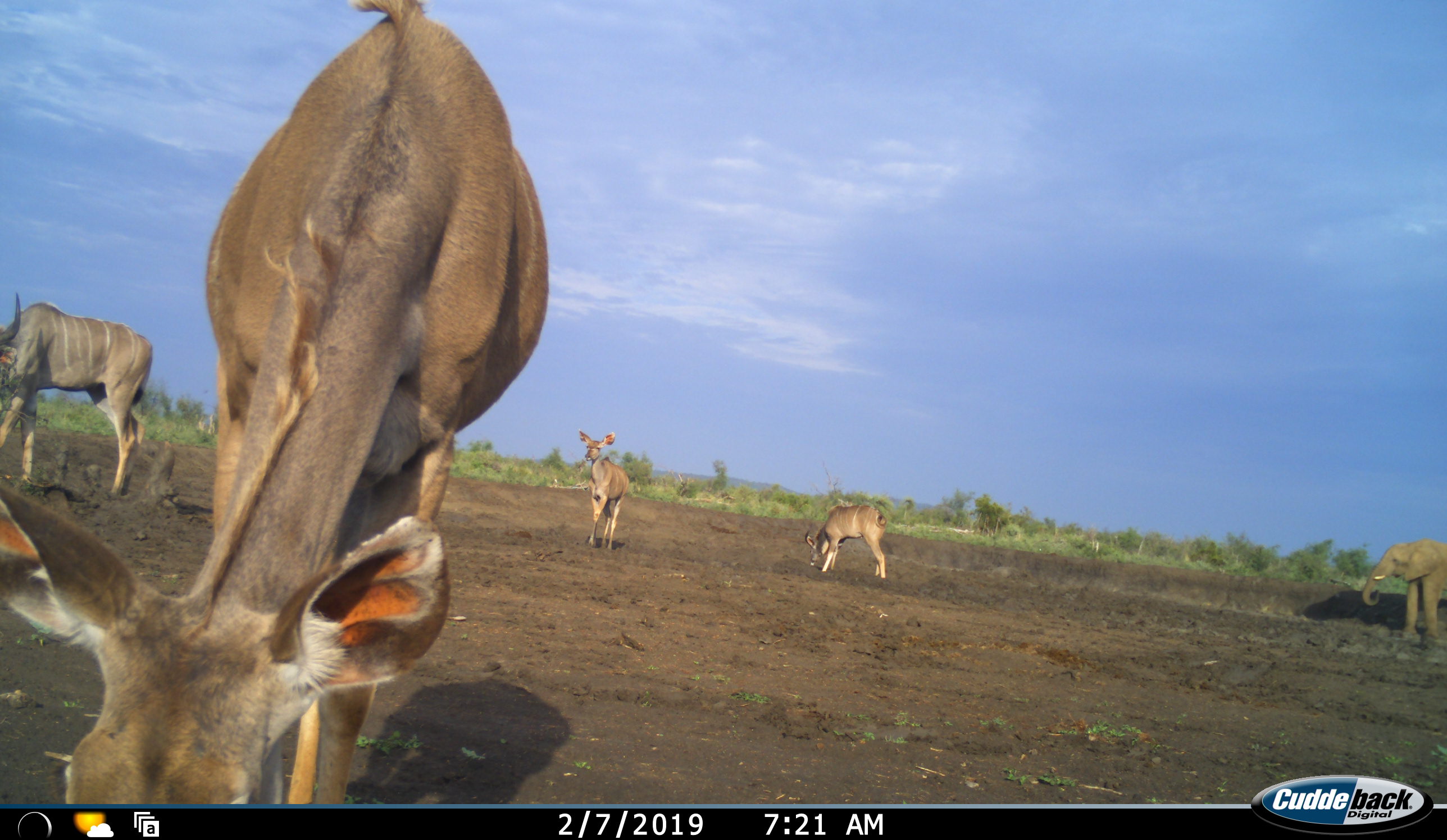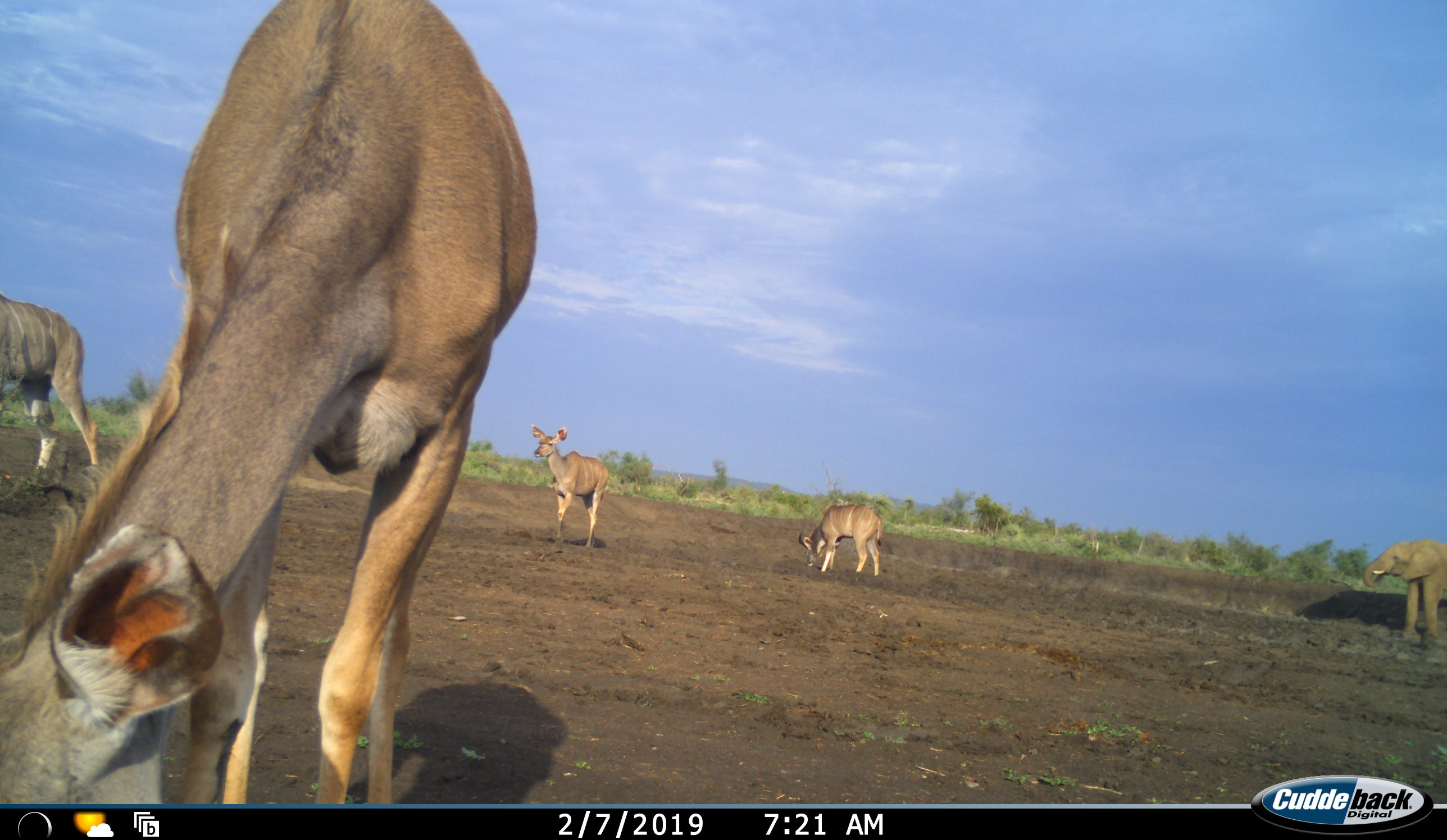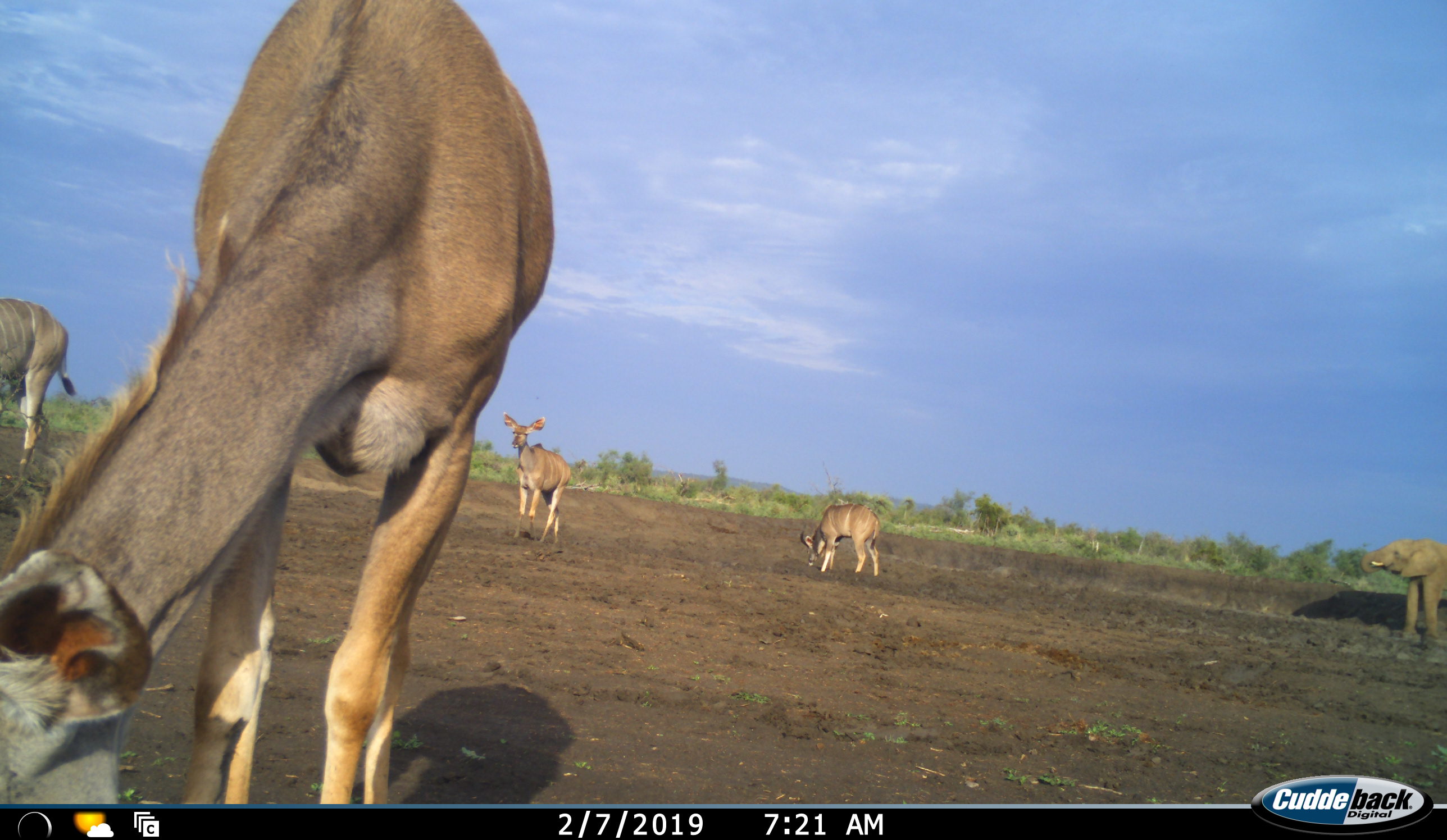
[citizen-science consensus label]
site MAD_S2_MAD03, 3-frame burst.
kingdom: Animalia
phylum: Chordata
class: Mammalia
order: Proboscidea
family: Elephantidae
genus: Loxodonta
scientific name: Loxodonta africana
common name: african bush elephant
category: elephant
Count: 1.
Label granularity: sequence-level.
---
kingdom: Animalia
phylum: Chordata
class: Mammalia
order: Artiodactyla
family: Bovidae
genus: Tragelaphus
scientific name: Tragelaphus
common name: kudu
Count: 4.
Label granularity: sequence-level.